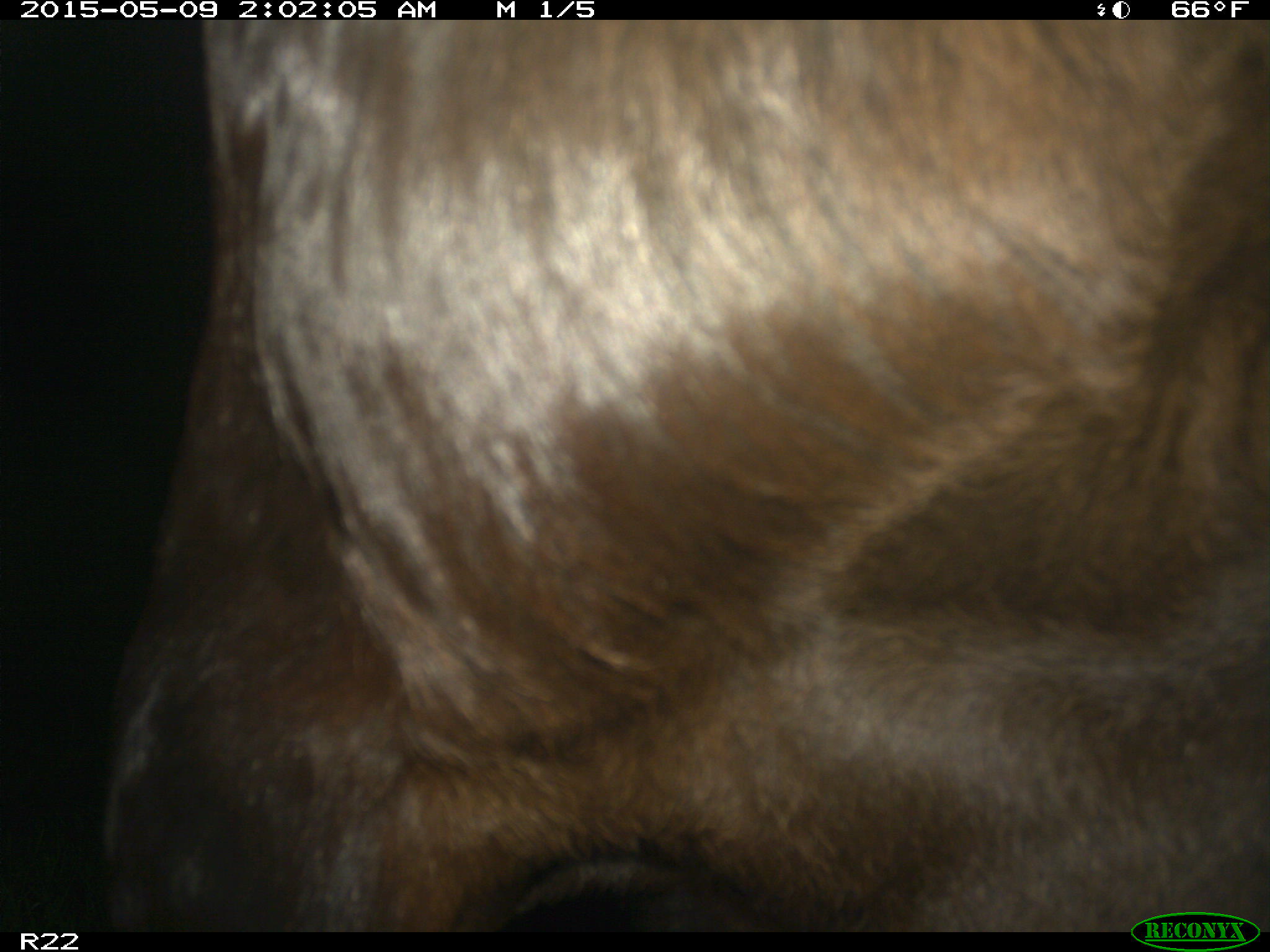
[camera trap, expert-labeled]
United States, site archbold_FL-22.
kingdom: Animalia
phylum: Chordata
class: Mammalia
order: Artiodactyla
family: Bovidae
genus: Bos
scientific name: Bos taurus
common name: domestic cow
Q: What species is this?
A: Bos taurus (domestic cow).